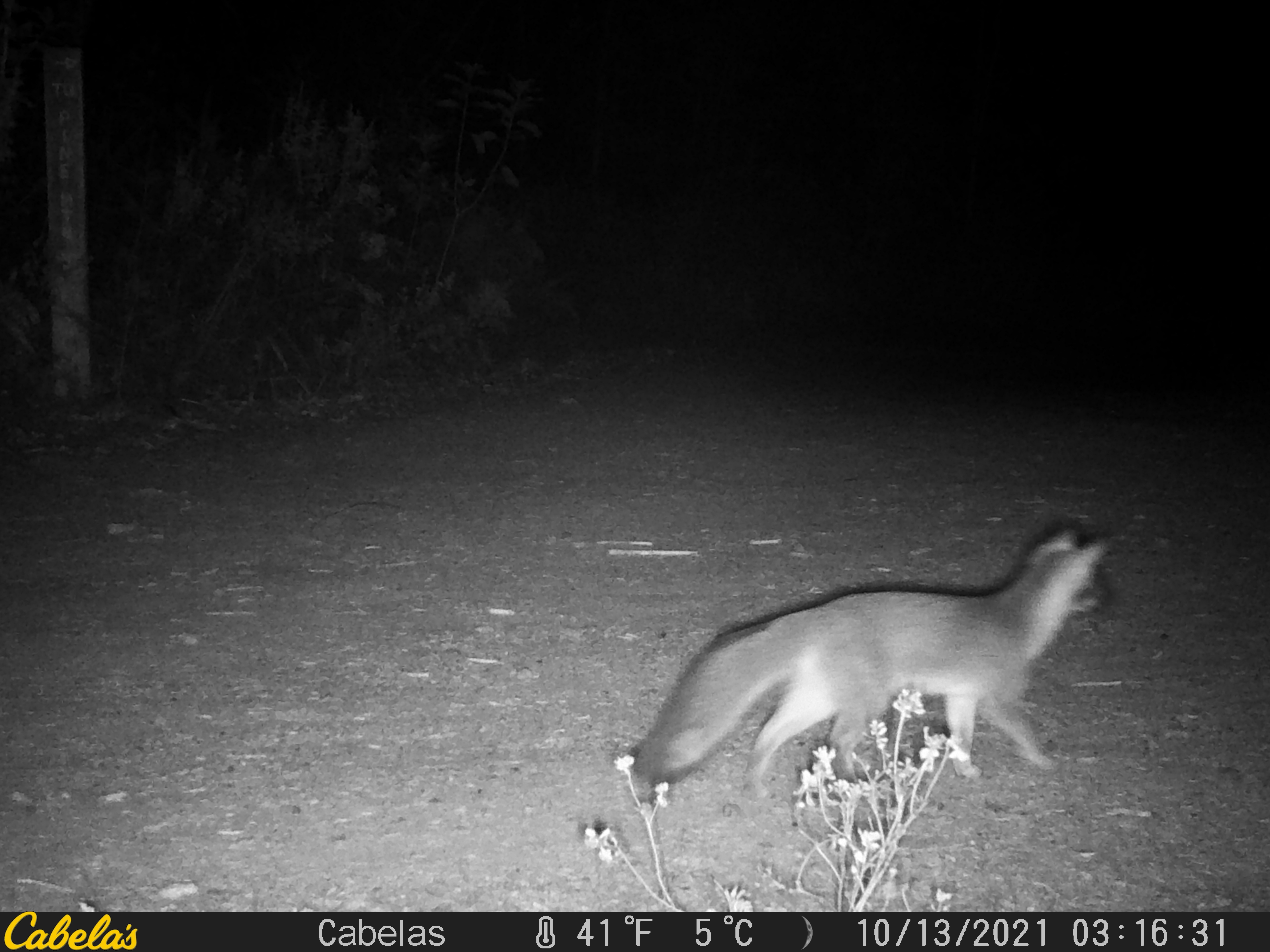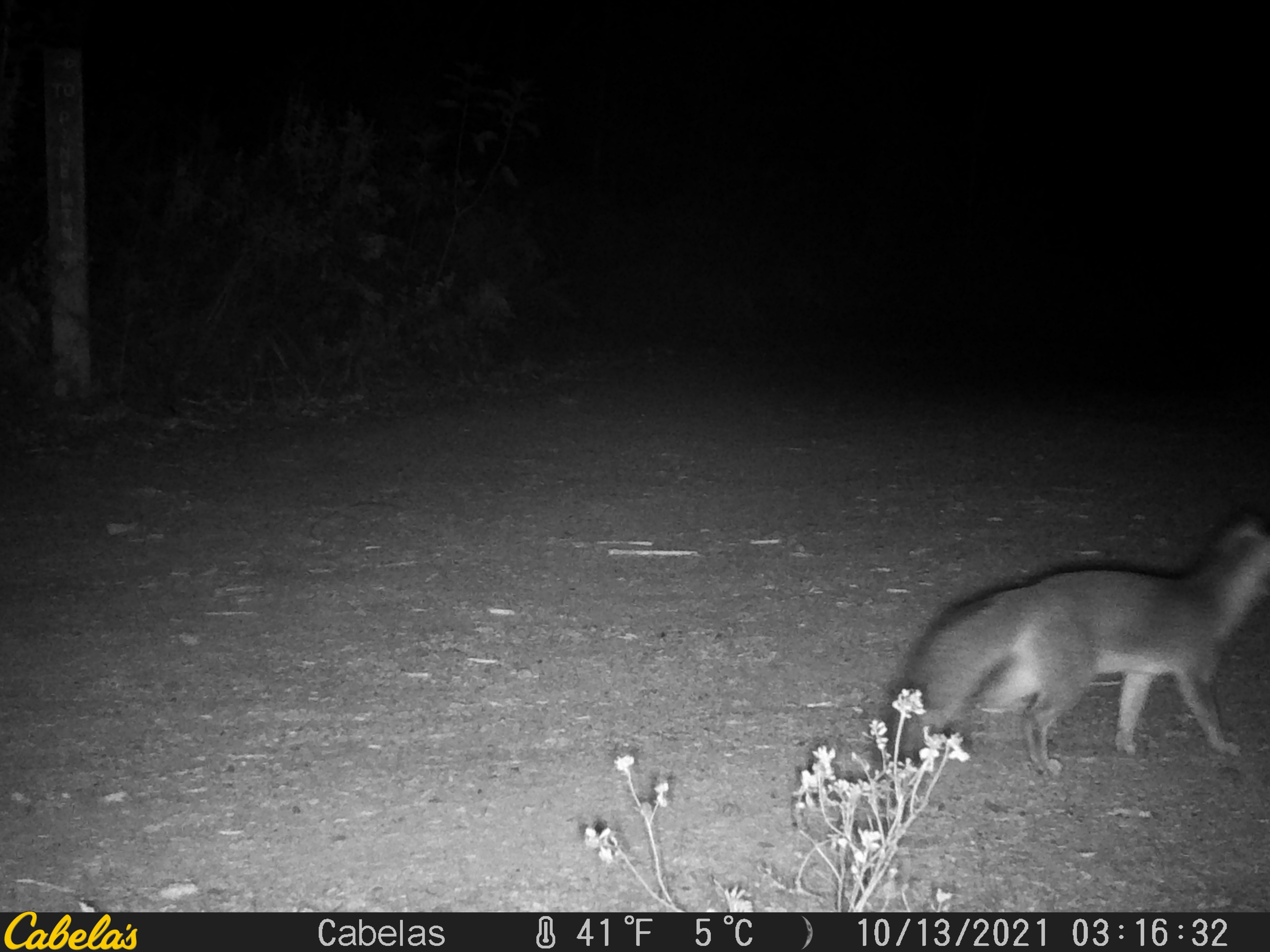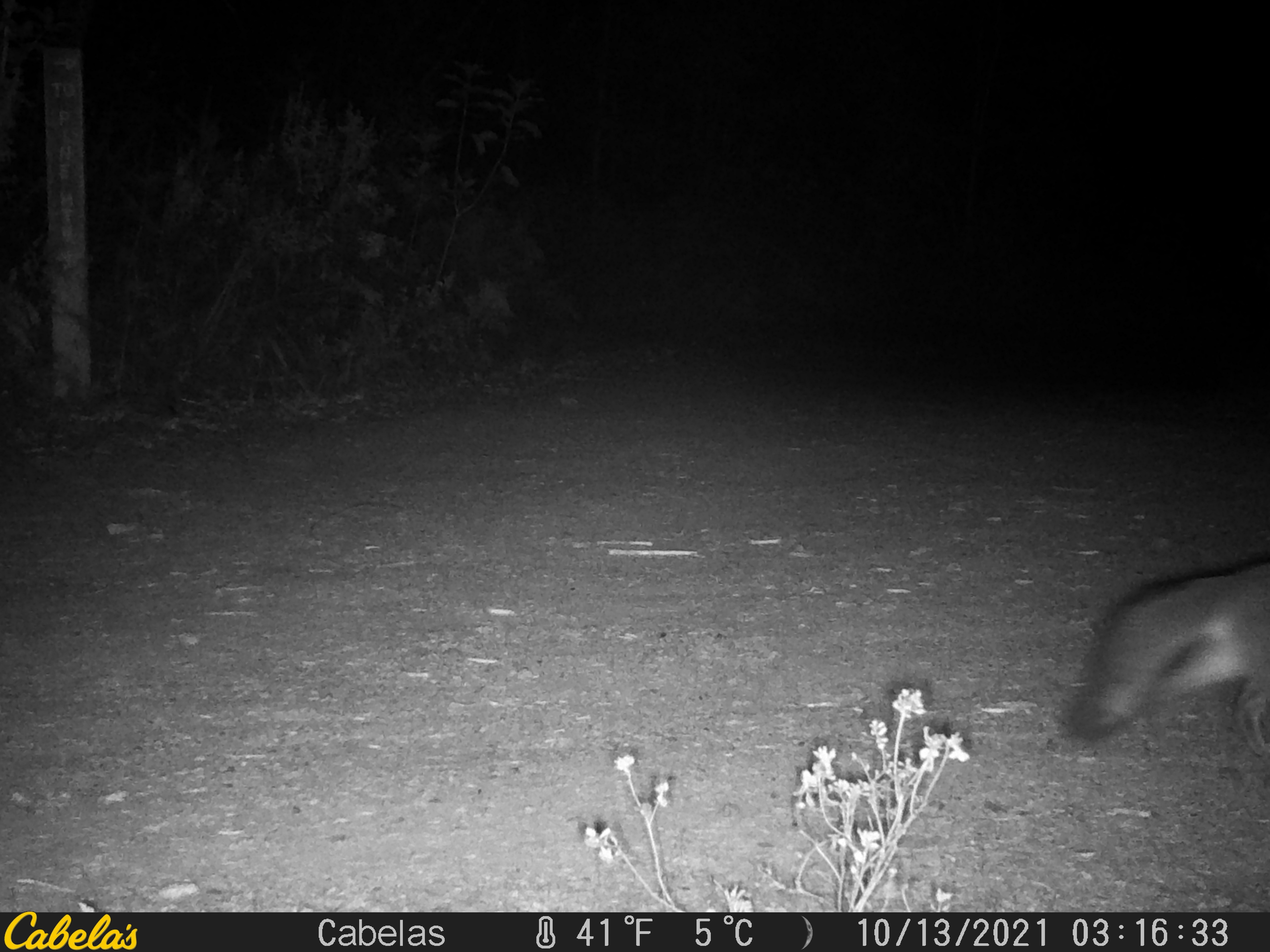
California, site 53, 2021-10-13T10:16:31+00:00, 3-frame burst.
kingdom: Animalia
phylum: Chordata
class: Mammalia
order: Carnivora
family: Canidae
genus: Urocyon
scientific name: Urocyon cinereoargenteus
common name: gray fox